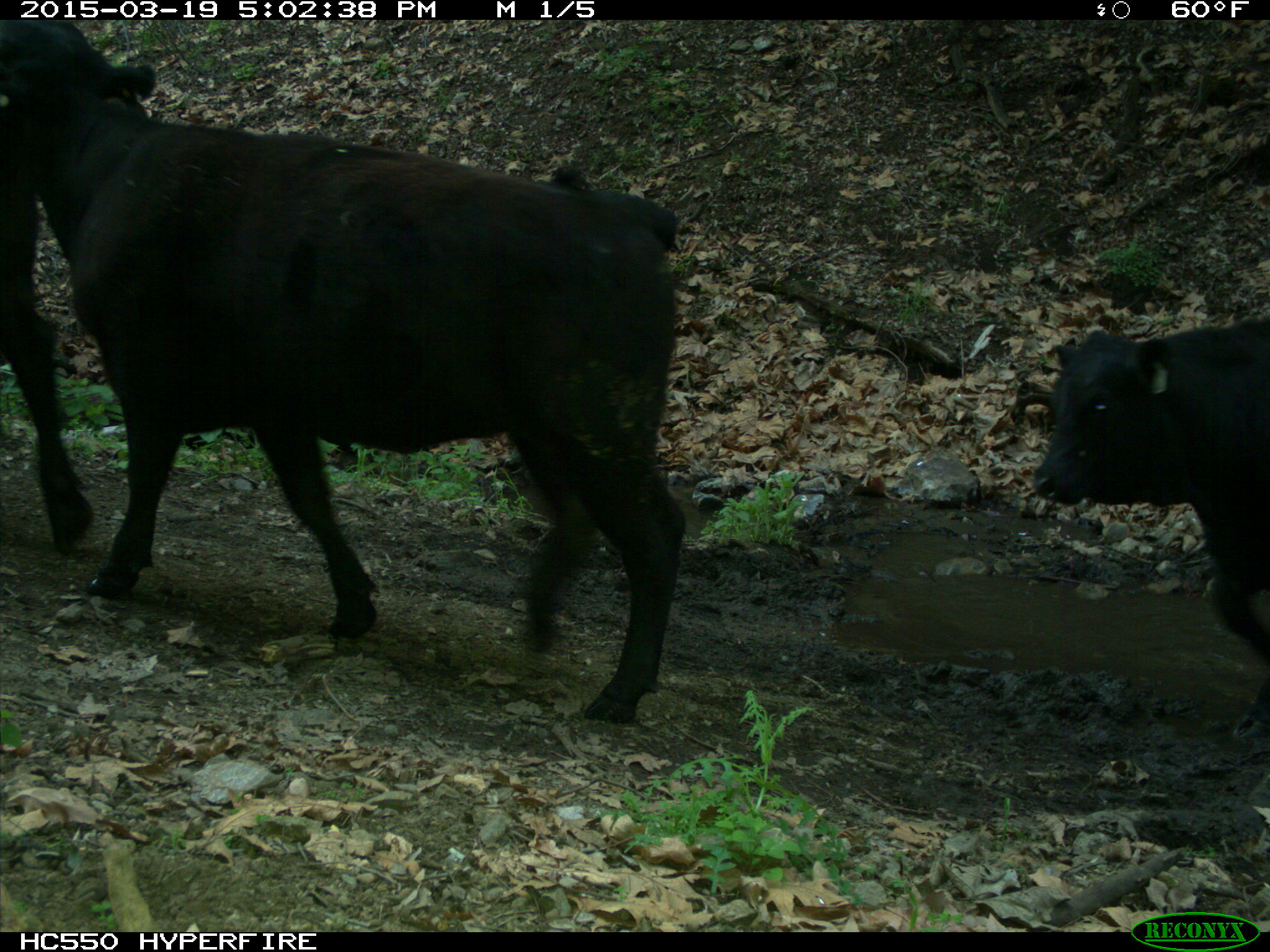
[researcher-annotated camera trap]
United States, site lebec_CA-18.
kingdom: Animalia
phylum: Chordata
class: Mammalia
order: Artiodactyla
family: Bovidae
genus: Bos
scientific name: Bos taurus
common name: domestic cow